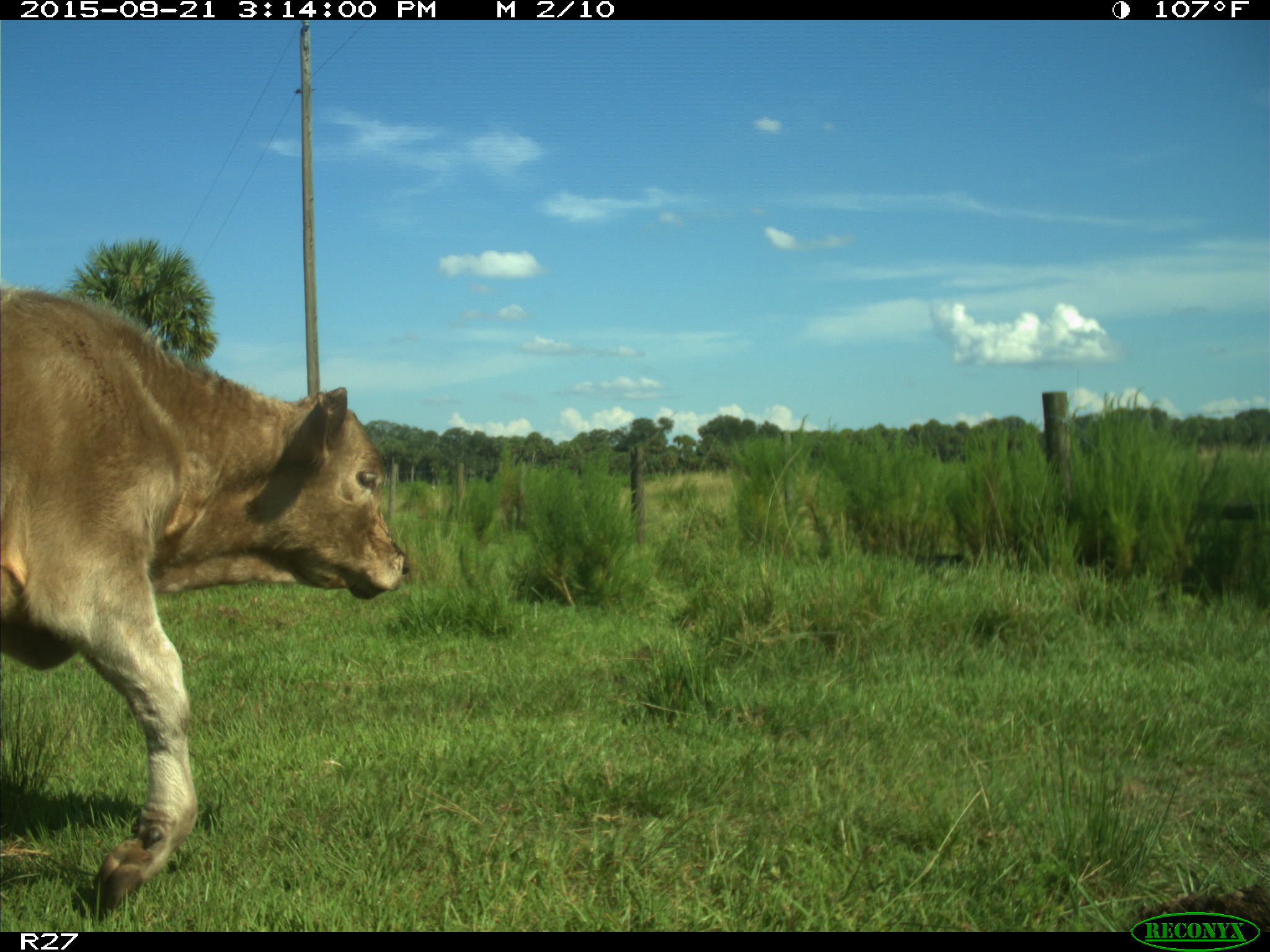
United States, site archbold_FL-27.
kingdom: Animalia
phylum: Chordata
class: Mammalia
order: Artiodactyla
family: Bovidae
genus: Bos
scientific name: Bos taurus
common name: domestic cow